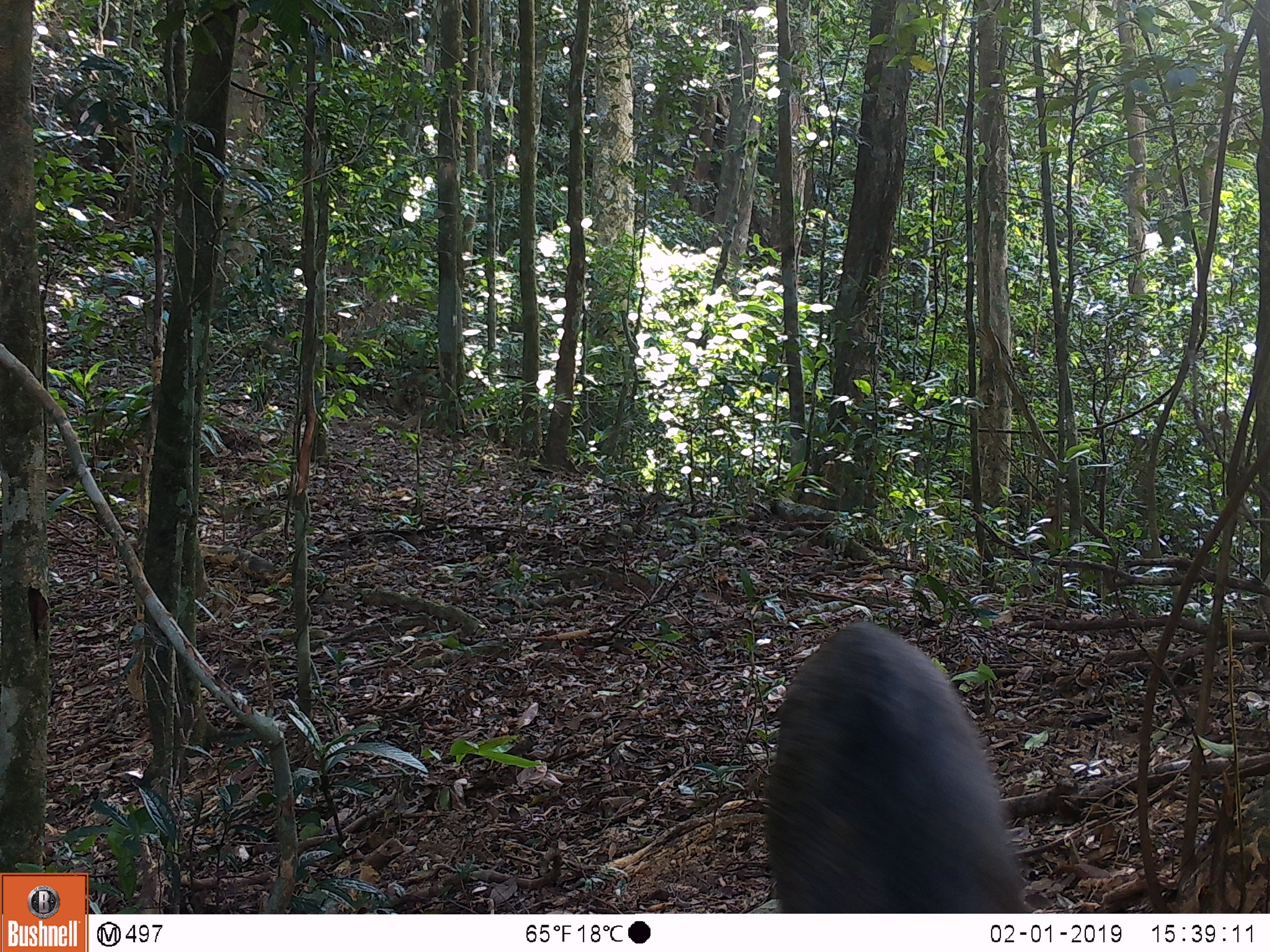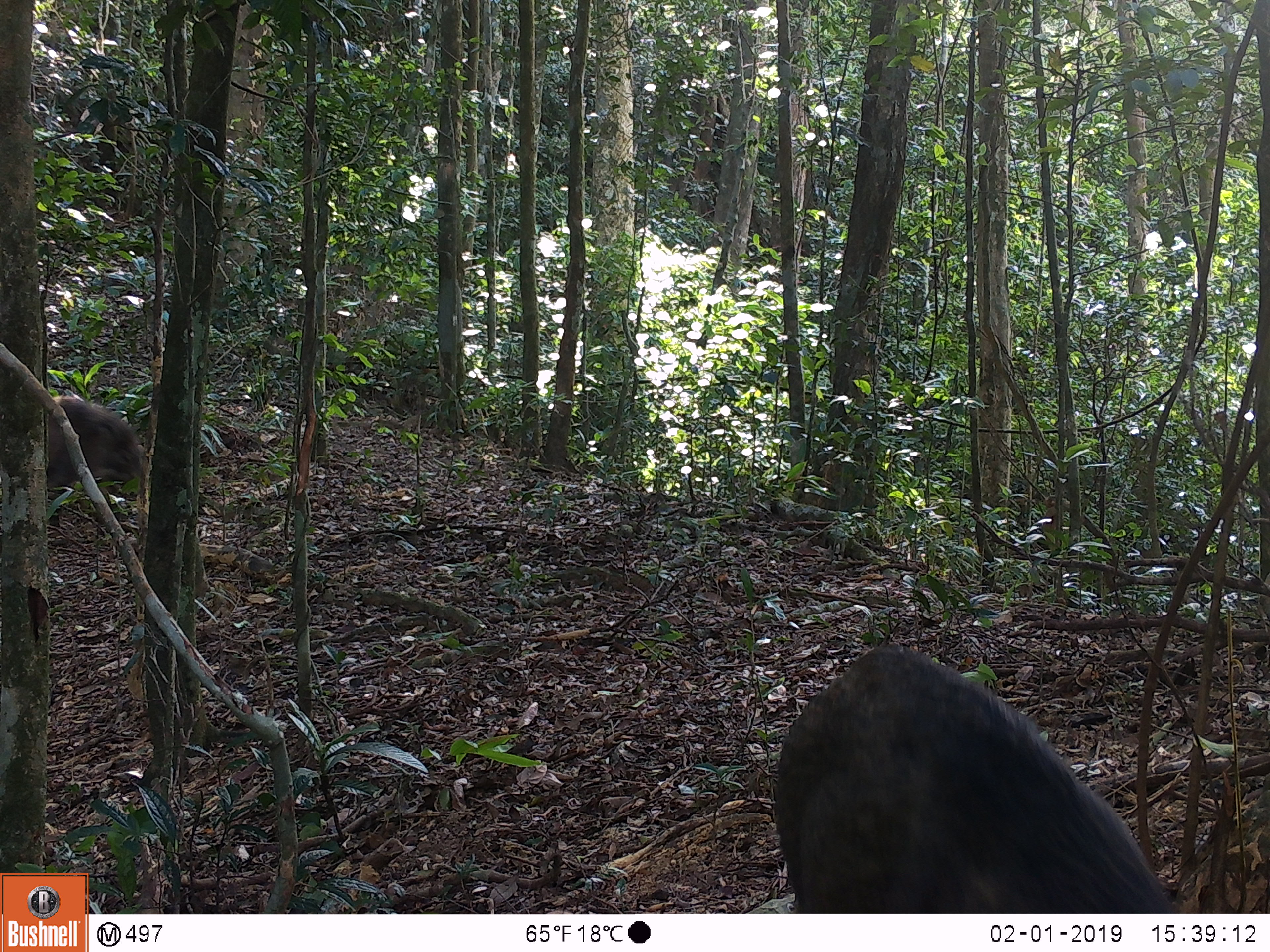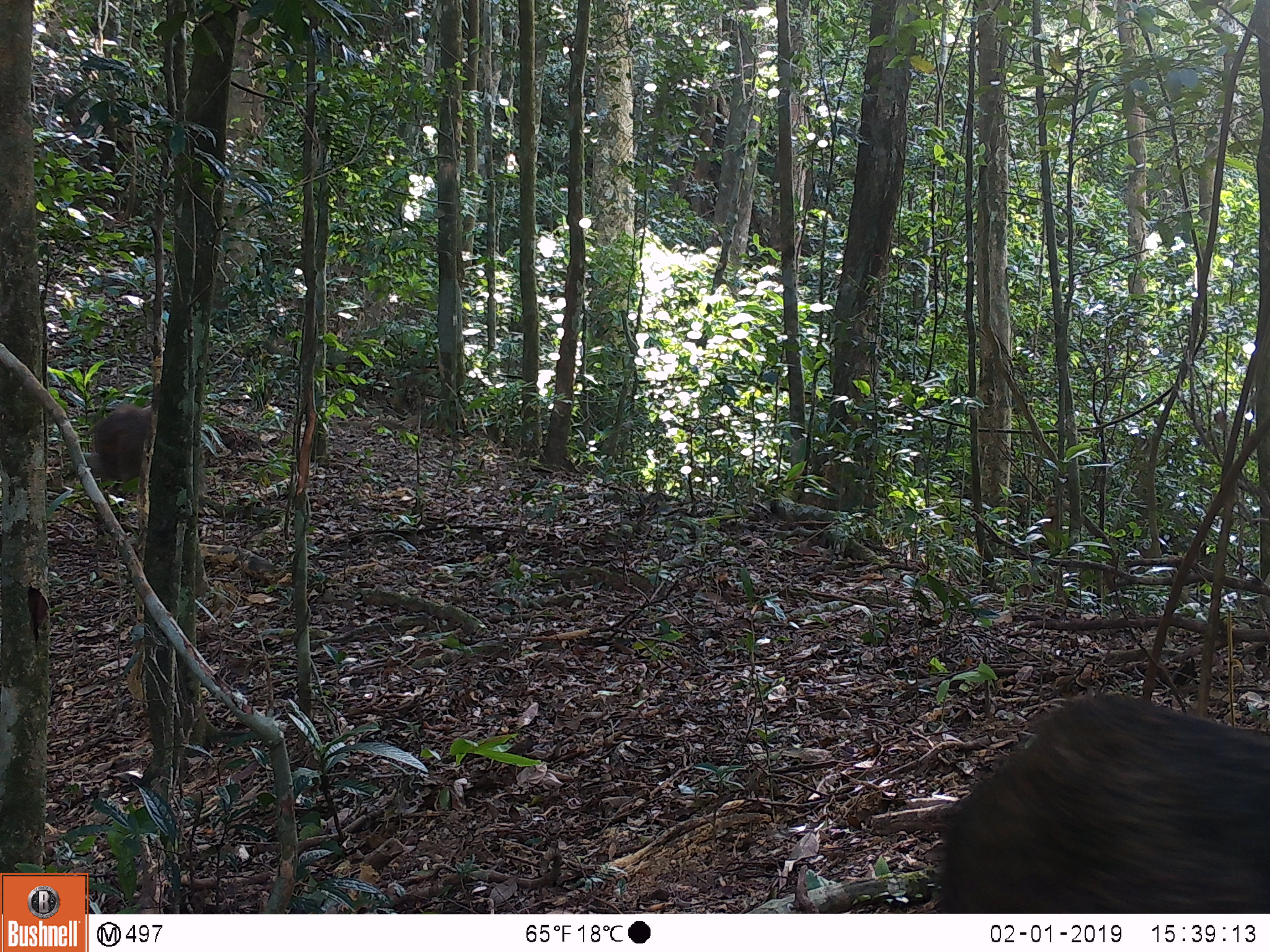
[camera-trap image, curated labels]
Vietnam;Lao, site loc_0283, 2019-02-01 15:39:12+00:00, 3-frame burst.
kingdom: Animalia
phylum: Chordata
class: Mammalia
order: Artiodactyla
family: Suidae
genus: Sus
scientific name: Sus scrofa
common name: eurasian wild pig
Eurasian wild pig (Sus scrofa). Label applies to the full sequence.